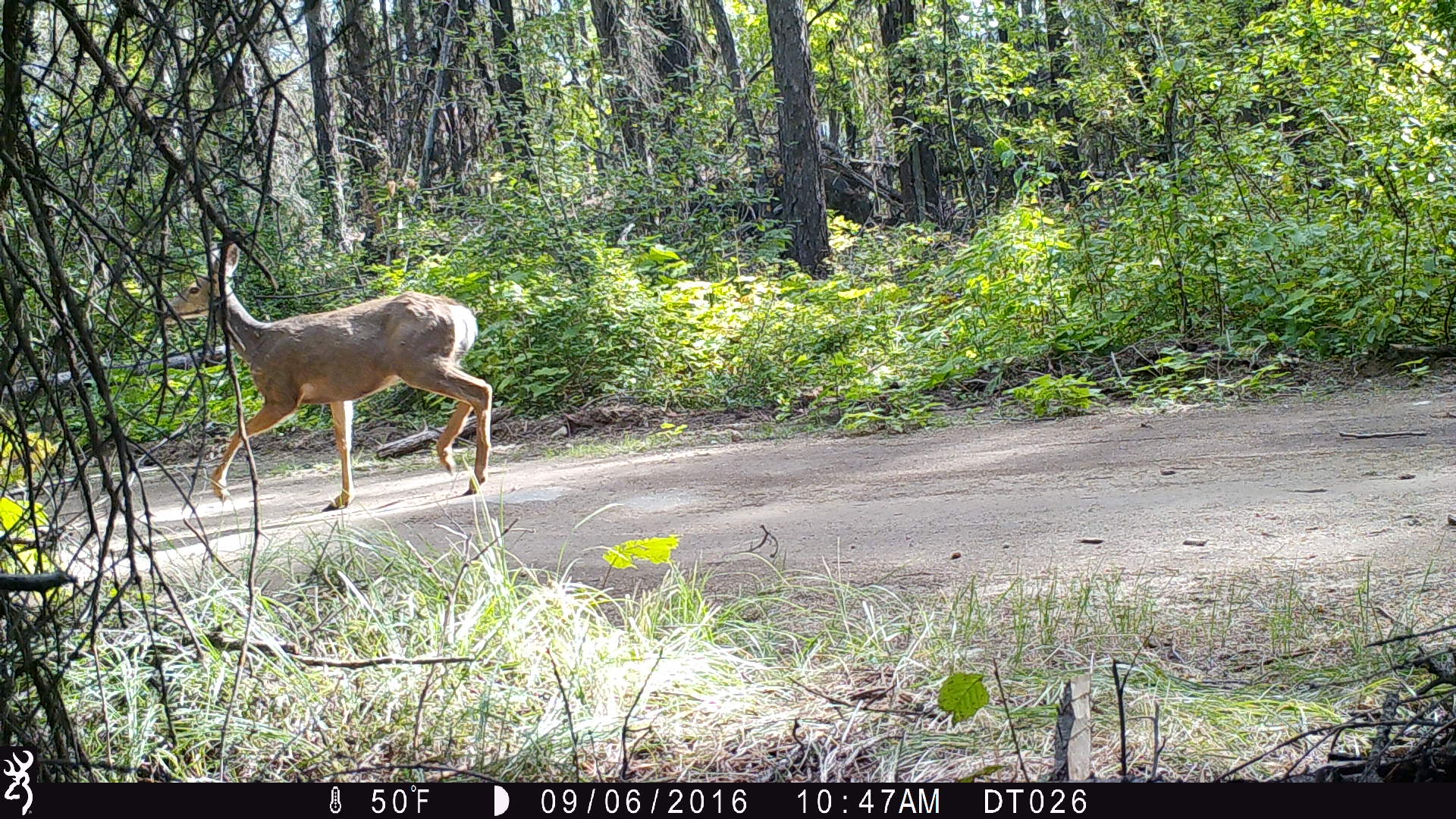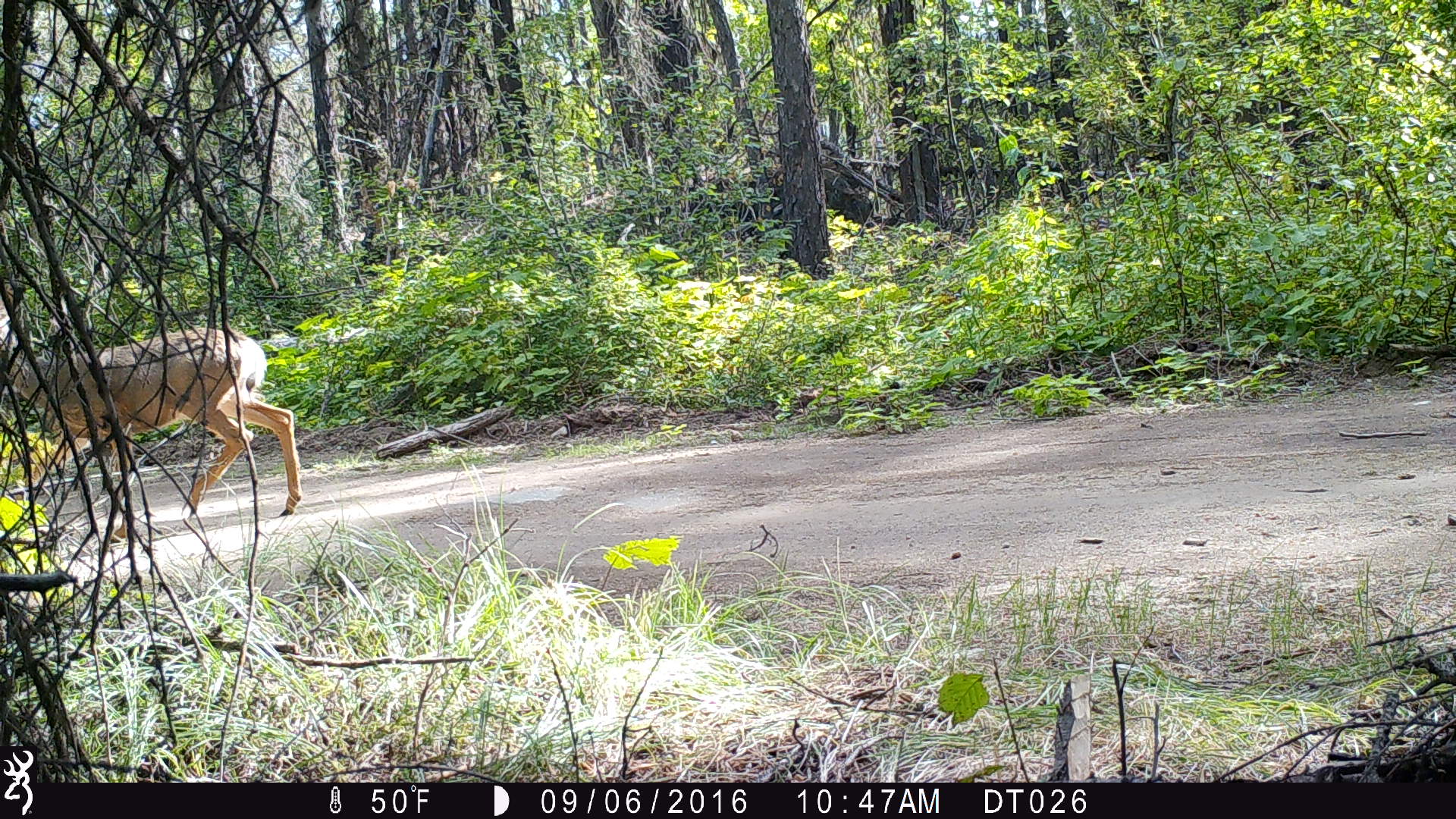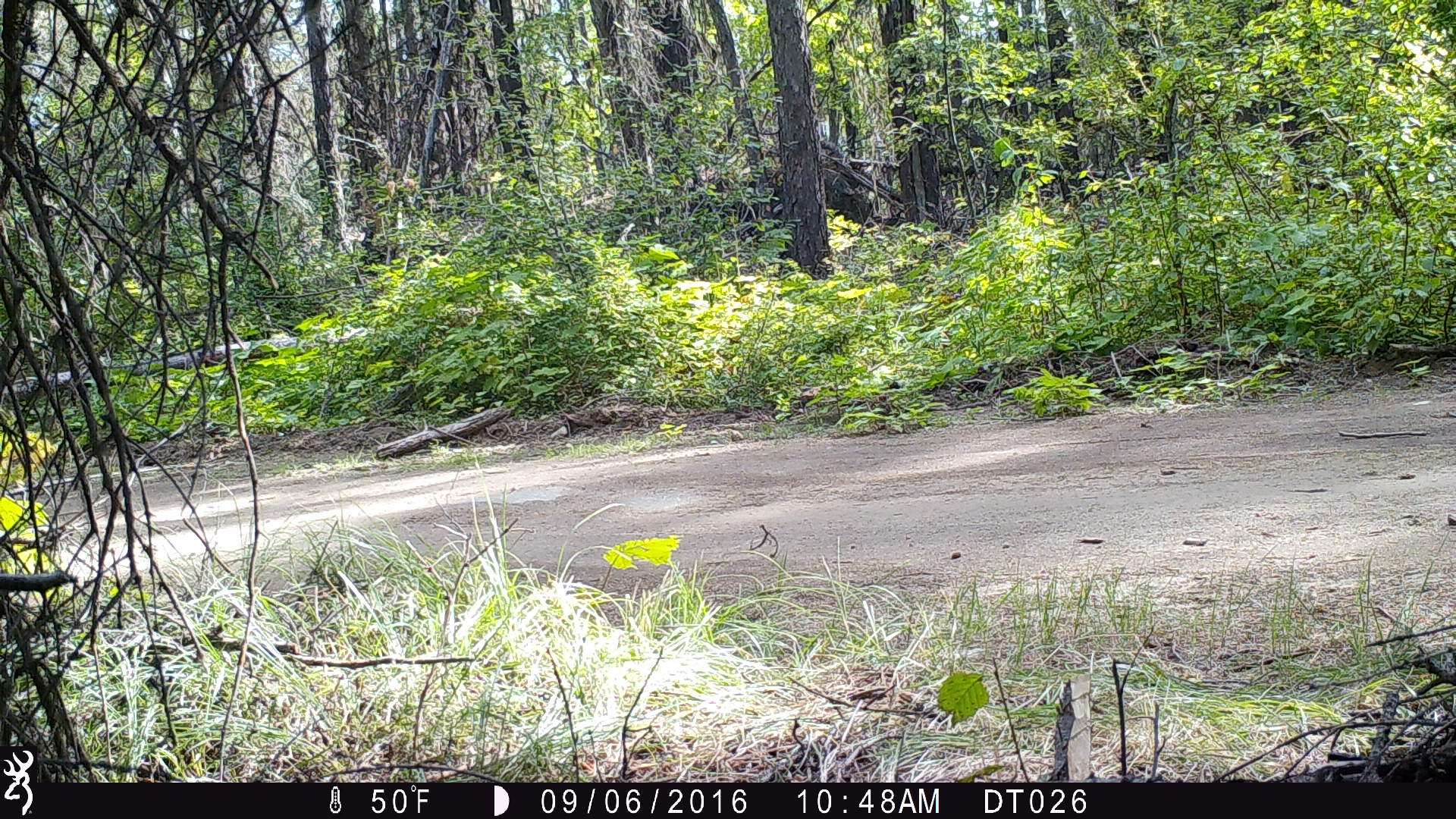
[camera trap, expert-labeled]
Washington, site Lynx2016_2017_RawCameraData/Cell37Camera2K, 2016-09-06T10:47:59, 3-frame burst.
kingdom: Animalia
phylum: Chordata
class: Mammalia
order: Artiodactyla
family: Cervidae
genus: Odocoileus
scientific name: Odocoileus hemionus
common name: mule deer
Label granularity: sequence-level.